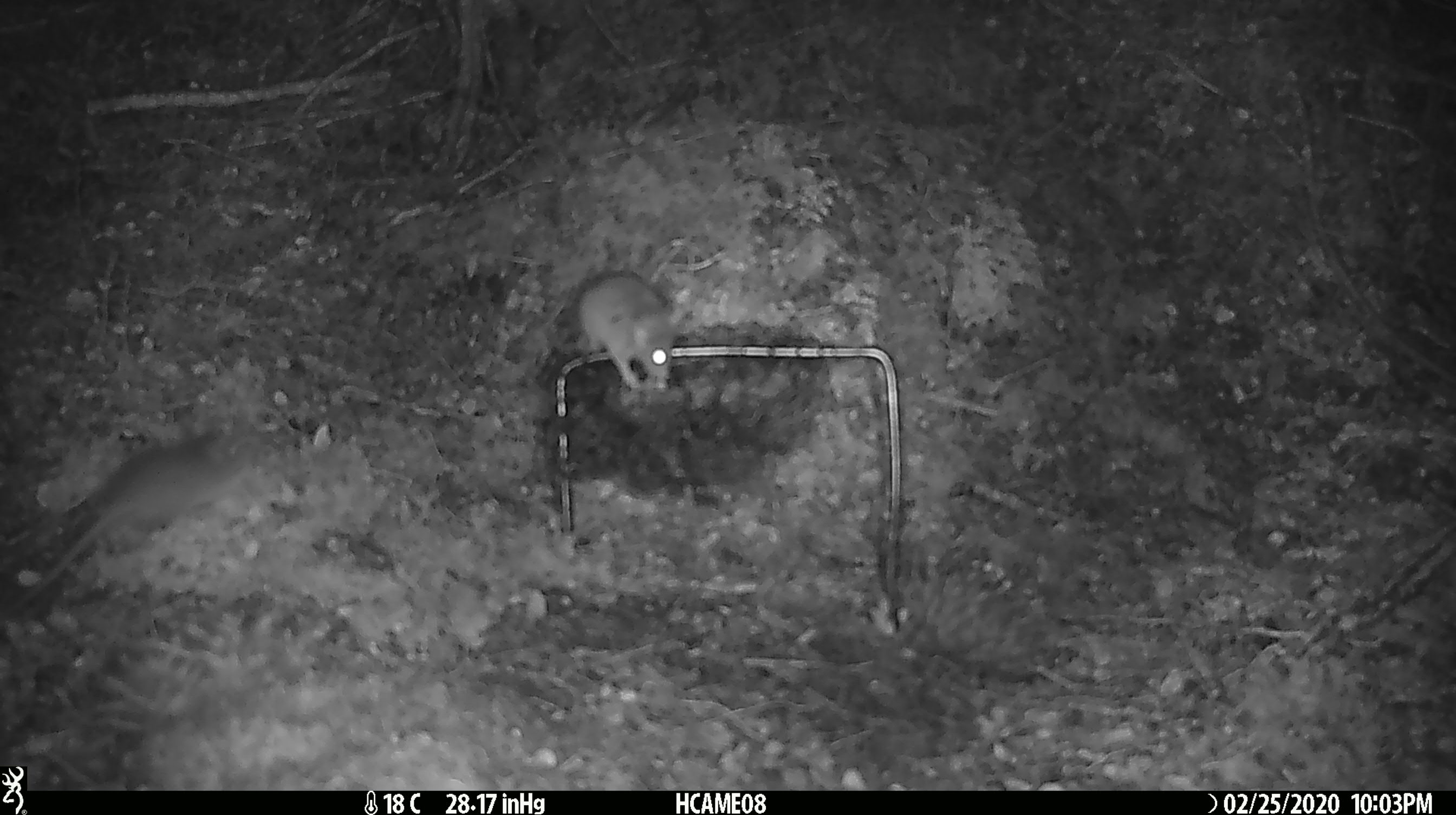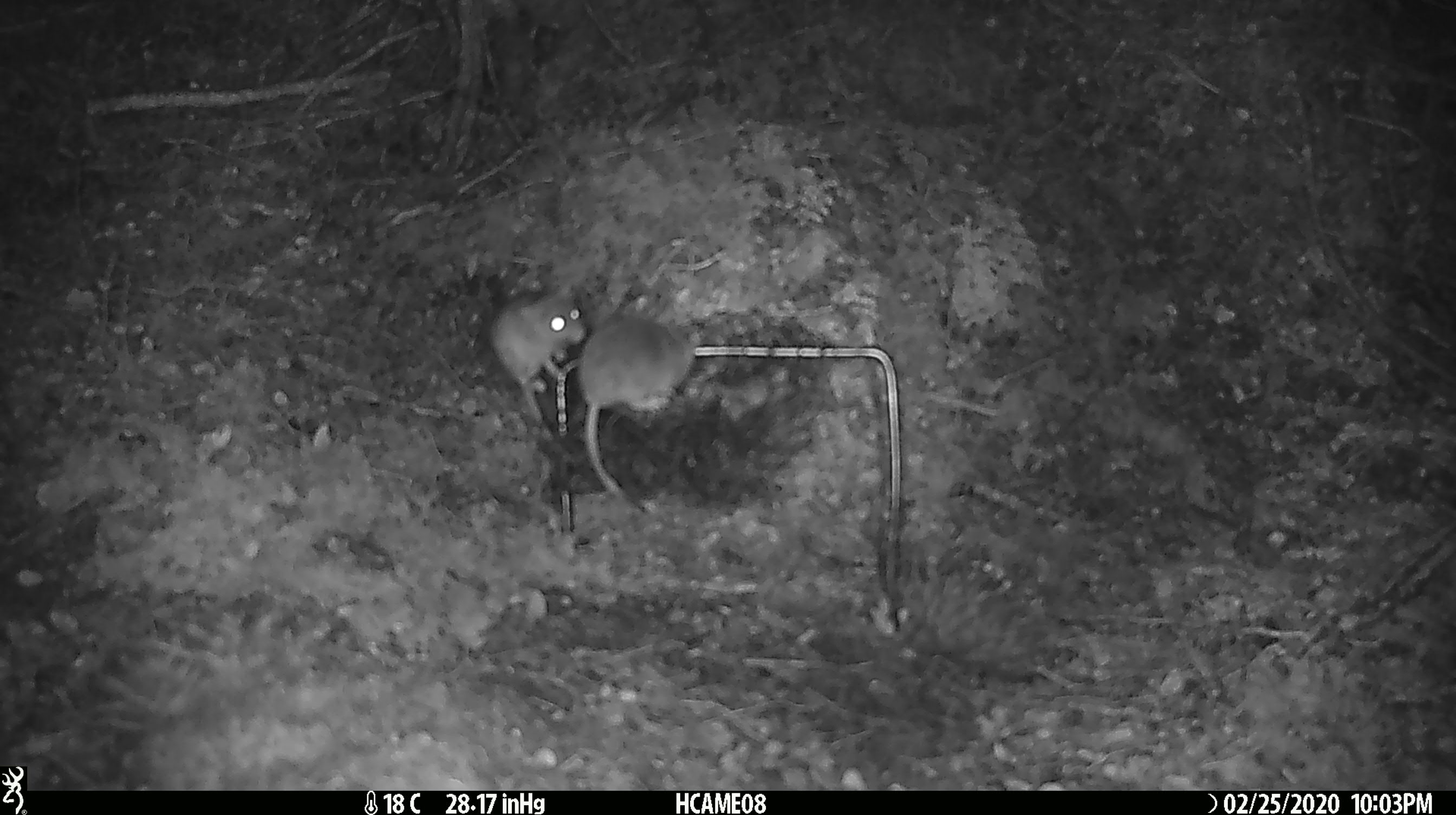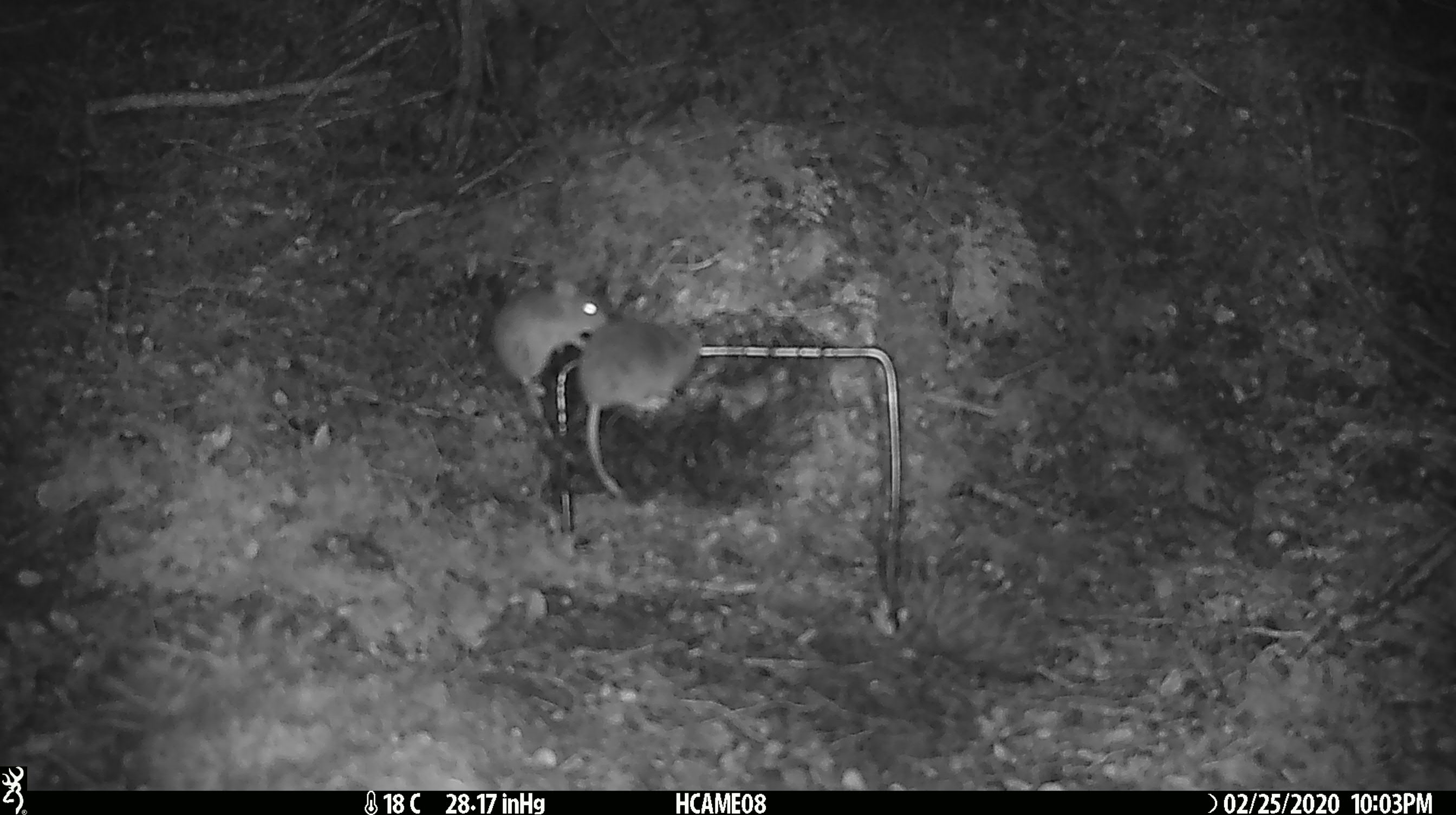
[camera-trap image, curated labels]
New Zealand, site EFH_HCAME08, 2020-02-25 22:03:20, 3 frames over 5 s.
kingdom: Animalia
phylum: Chordata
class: Mammalia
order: Rodentia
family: Muridae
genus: Mus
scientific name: Mus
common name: mouse